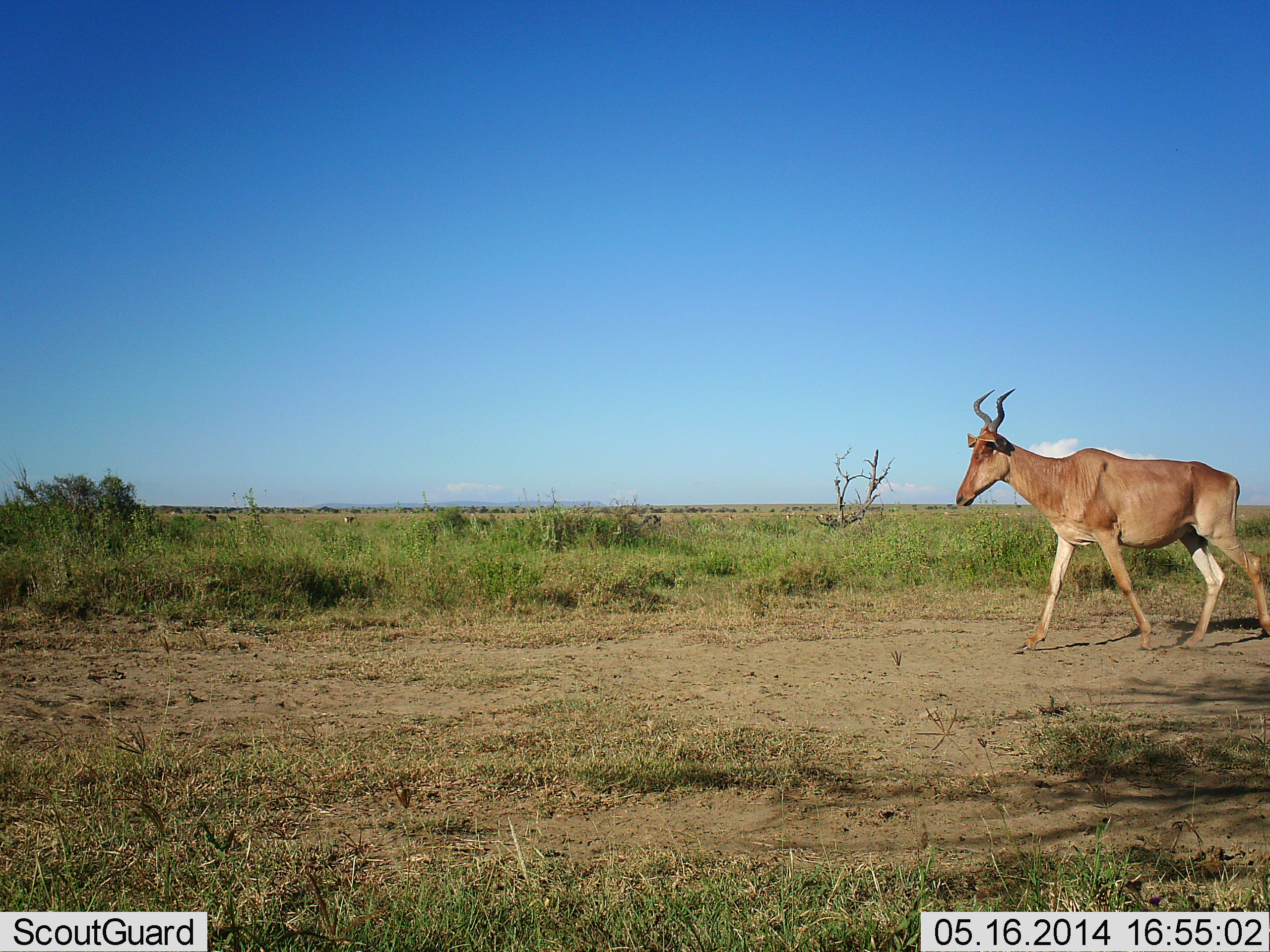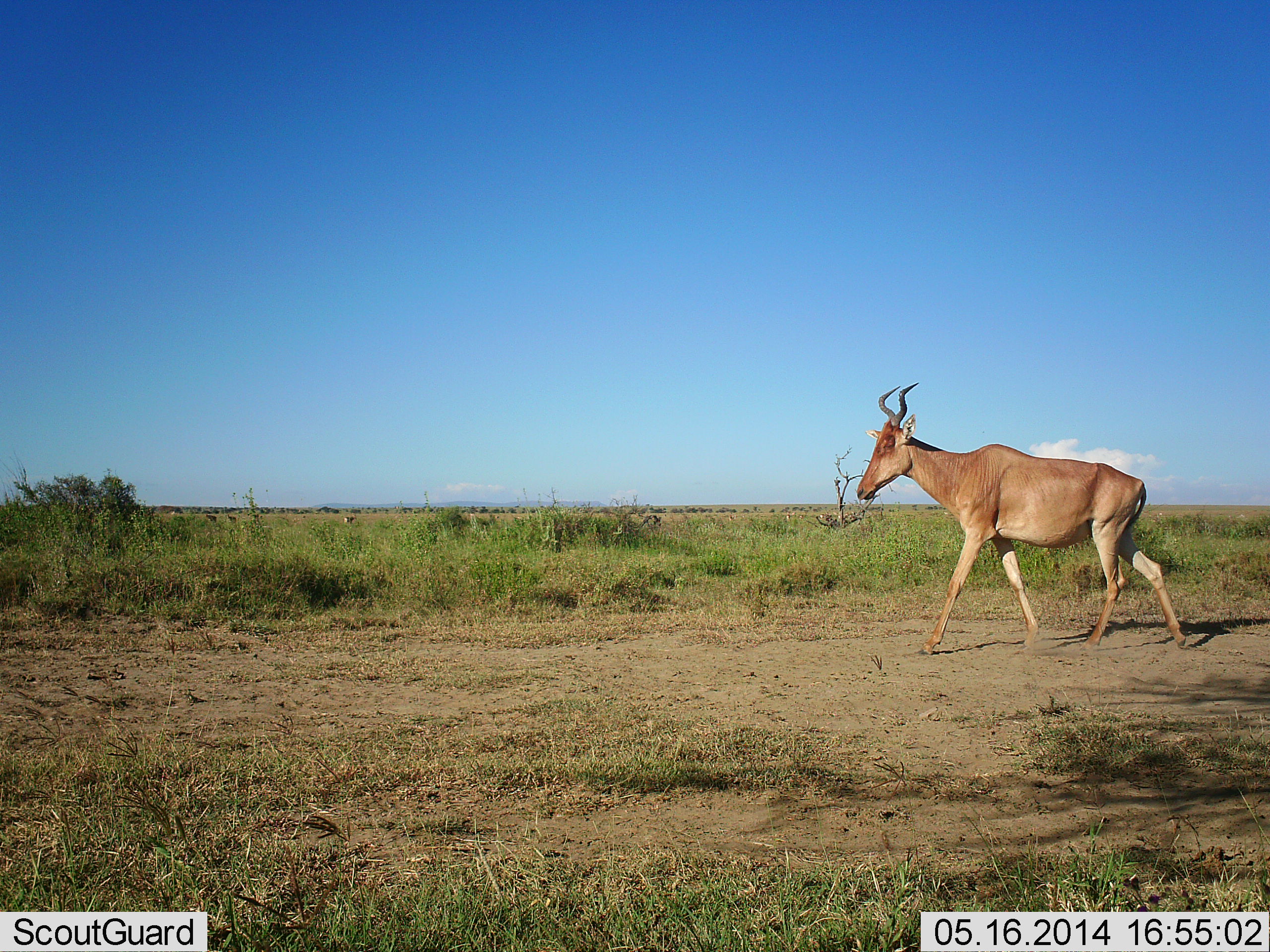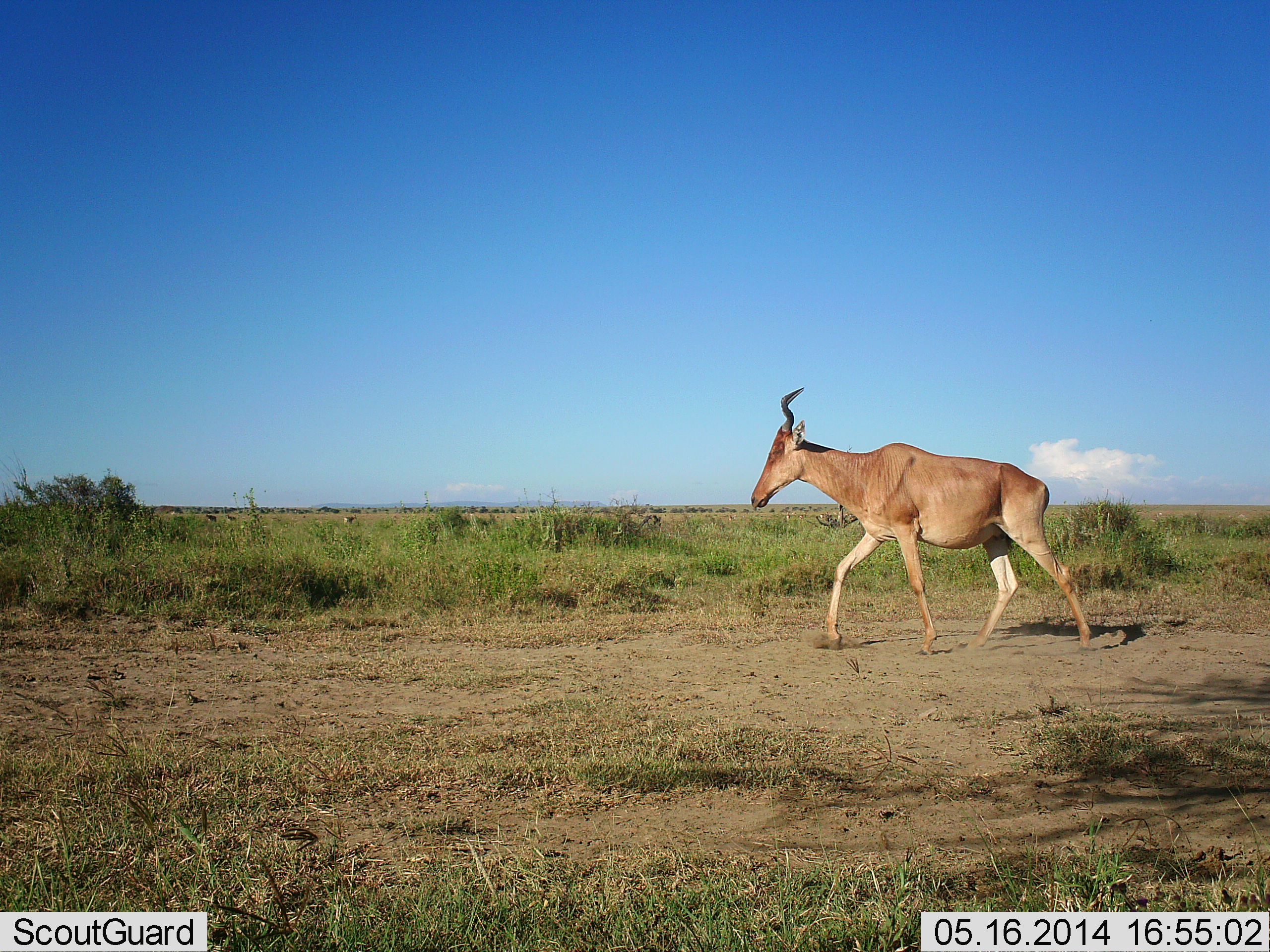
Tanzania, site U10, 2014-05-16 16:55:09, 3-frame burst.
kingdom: Animalia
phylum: Chordata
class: Mammalia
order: Artiodactyla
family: Bovidae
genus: Alcelaphus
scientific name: Alcelaphus buselaphus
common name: hartebeest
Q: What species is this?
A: Hartebeest (Alcelaphus buselaphus).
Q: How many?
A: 1.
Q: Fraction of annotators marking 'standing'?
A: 0%.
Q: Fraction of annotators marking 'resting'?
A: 0%.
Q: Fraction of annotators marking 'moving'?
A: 100%.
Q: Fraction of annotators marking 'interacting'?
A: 0%.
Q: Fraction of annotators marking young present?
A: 0%.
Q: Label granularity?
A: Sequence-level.